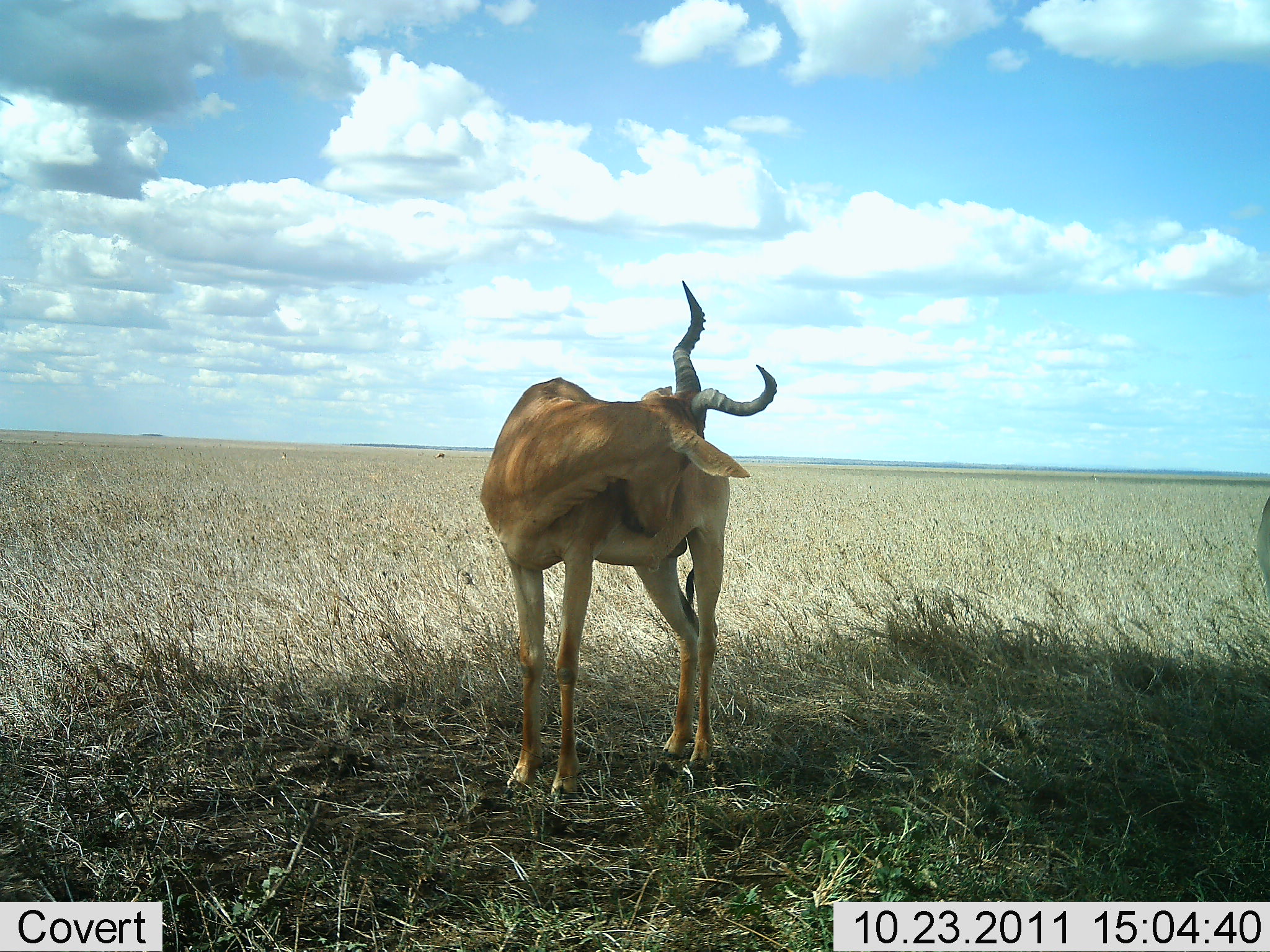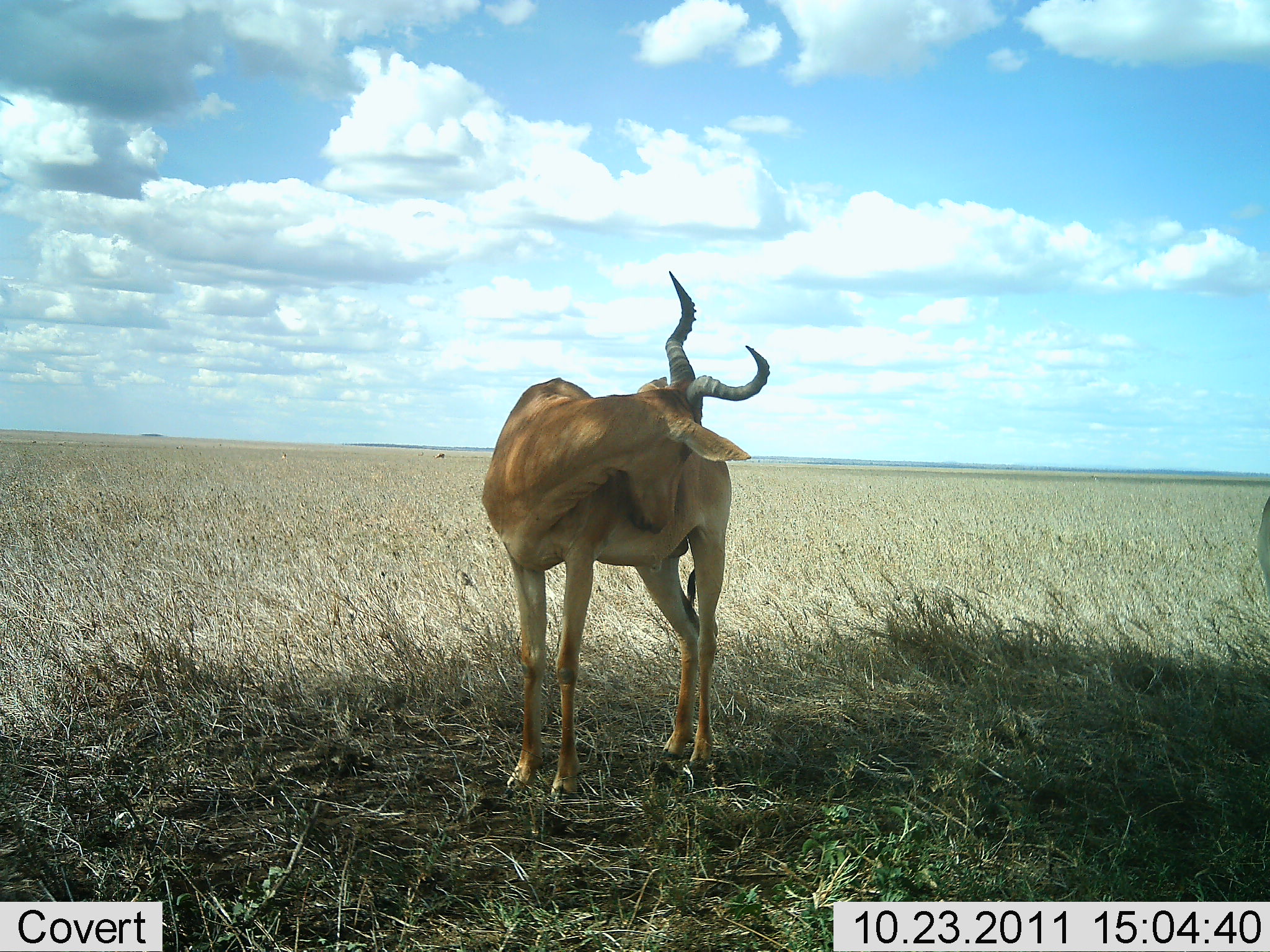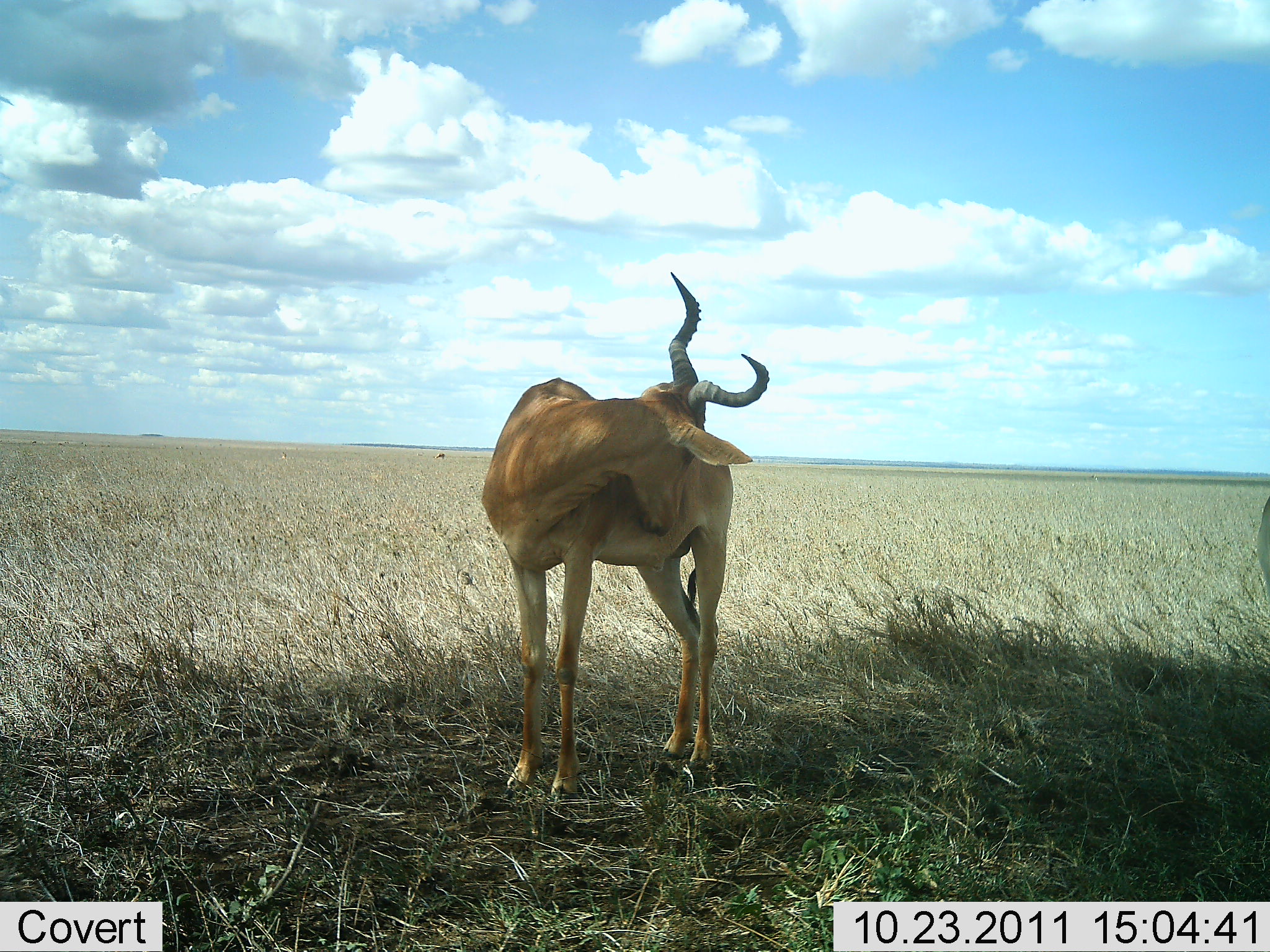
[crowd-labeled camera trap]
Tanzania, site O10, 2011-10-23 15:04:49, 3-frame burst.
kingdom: Animalia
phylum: Chordata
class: Mammalia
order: Artiodactyla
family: Bovidae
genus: Aepyceros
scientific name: Aepyceros melampus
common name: impala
Impala (Aepyceros melampus), count 1. Behavior (volunteer vote fractions): standing 90%, resting 30%, moving 10%, interacting 0%. Young present (vote fraction): 0%. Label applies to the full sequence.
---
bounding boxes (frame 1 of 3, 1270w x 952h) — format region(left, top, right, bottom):
animal: region(481, 278, 778, 799)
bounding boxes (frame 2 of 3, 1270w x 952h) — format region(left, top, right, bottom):
animal: region(481, 265, 770, 801)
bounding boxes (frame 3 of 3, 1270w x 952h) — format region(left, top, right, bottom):
animal: region(481, 272, 769, 806)